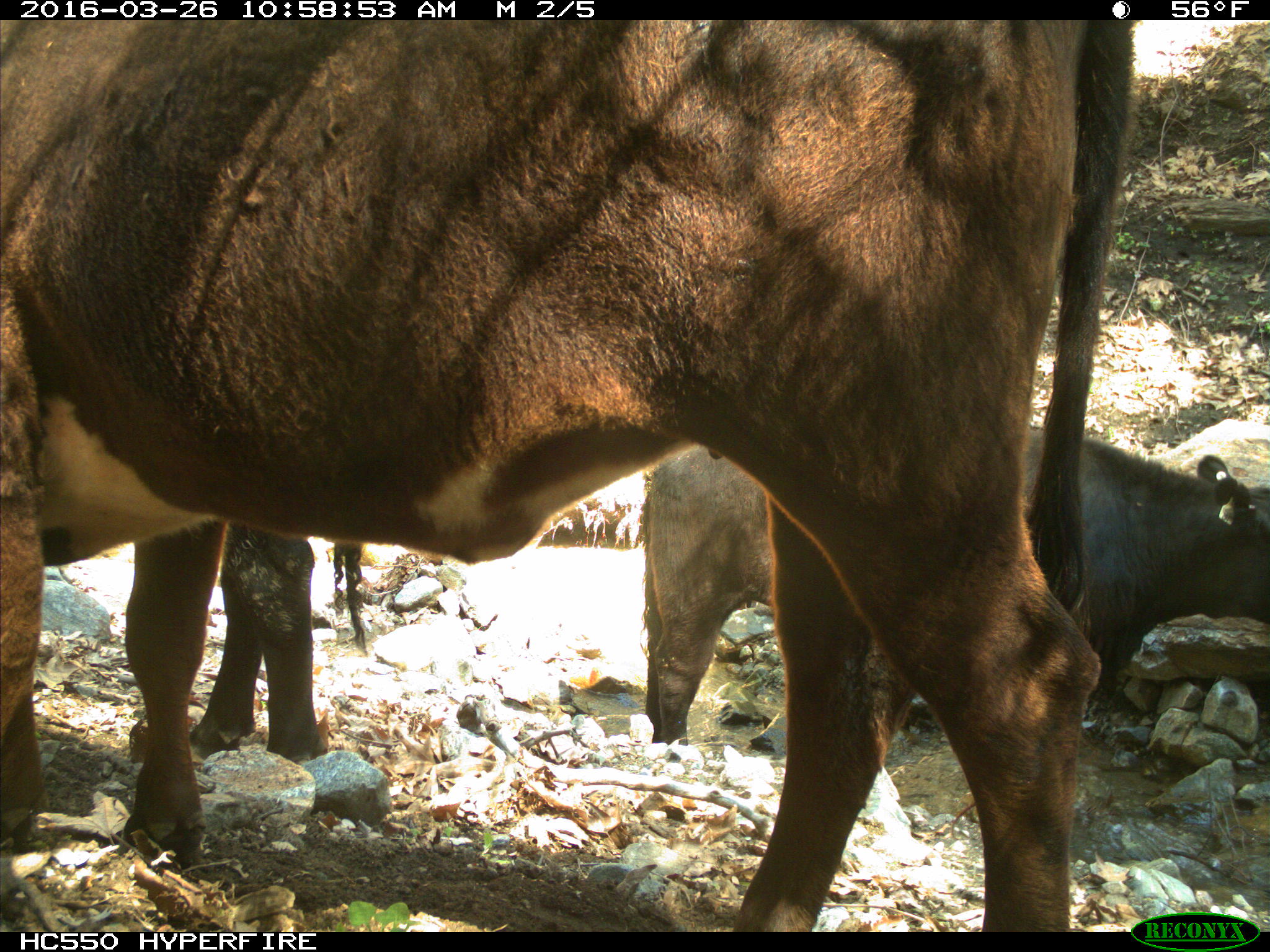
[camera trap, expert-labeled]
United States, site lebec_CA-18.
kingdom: Animalia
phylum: Chordata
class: Mammalia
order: Artiodactyla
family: Bovidae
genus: Bos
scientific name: Bos taurus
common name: domestic cow